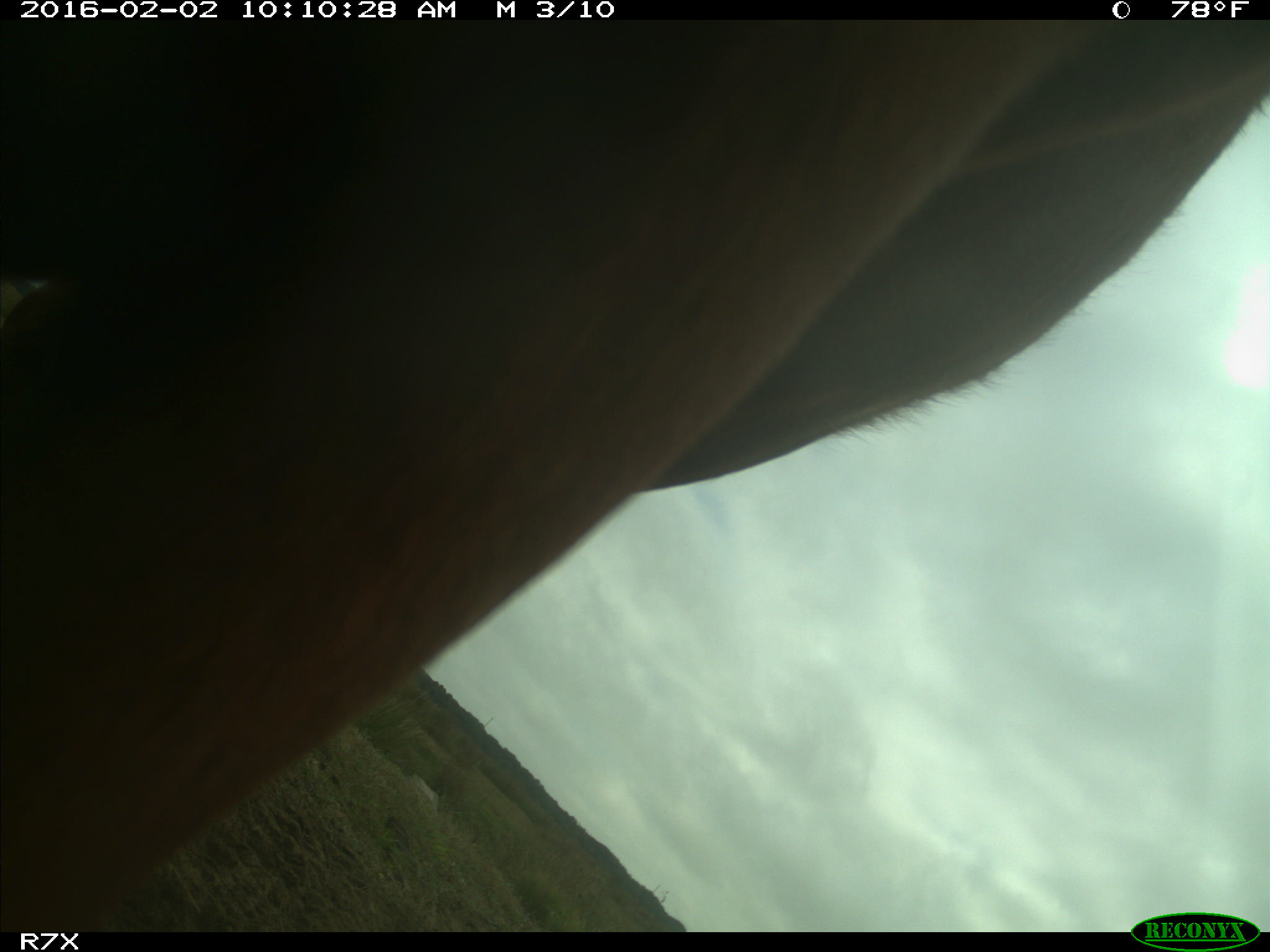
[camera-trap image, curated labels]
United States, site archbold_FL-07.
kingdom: Animalia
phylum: Chordata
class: Mammalia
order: Artiodactyla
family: Bovidae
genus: Bos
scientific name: Bos taurus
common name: domestic cow